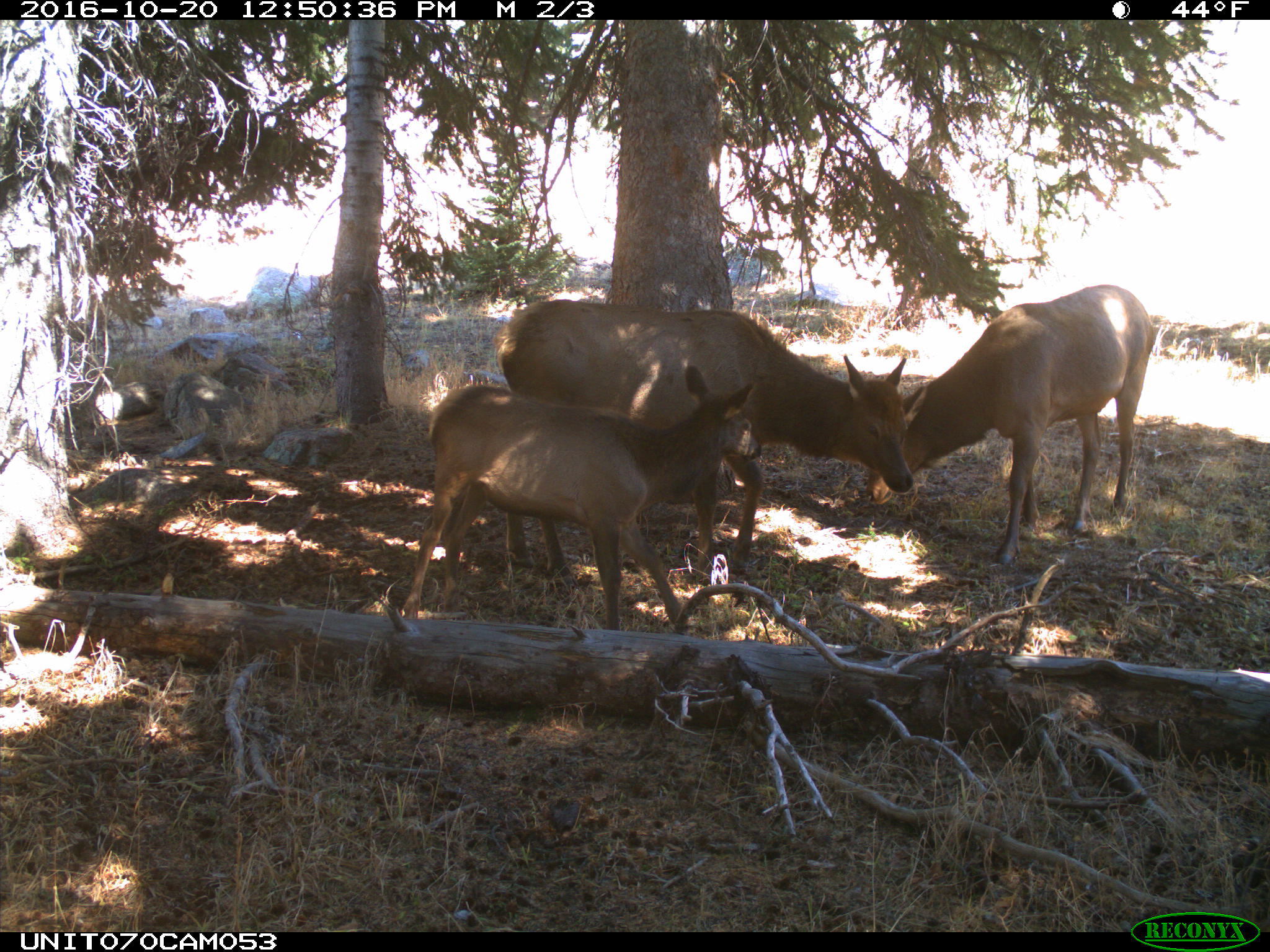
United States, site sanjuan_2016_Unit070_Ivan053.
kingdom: Animalia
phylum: Chordata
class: Mammalia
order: Artiodactyla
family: Cervidae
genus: Cervus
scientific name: Cervus elaphus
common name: red deer